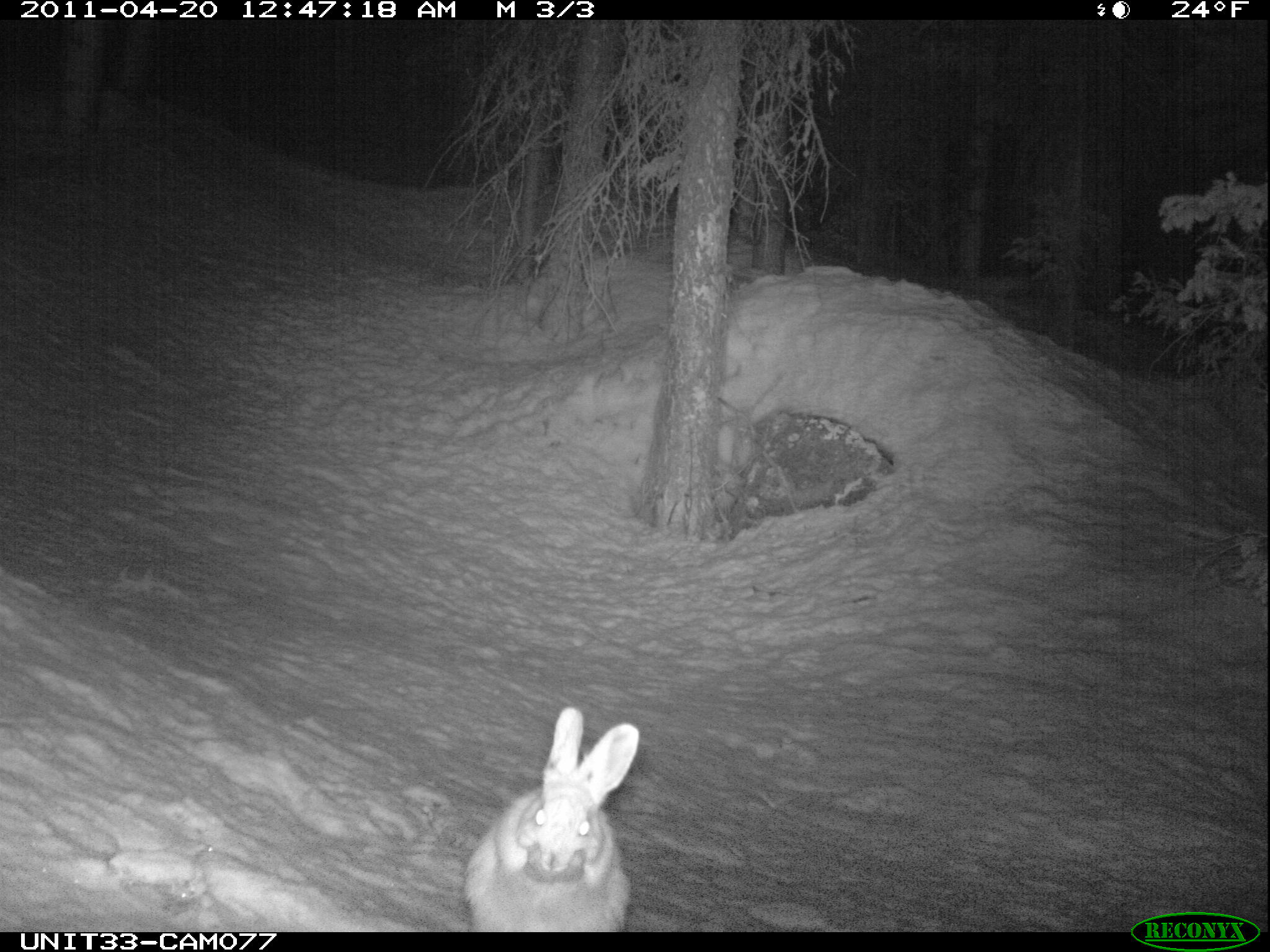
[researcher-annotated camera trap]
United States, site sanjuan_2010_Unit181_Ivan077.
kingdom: Animalia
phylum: Chordata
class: Mammalia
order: Lagomorpha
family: Leporidae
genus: Lepus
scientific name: Lepus americanus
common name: snowshoe hare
Lepus americanus (snowshoe hare).